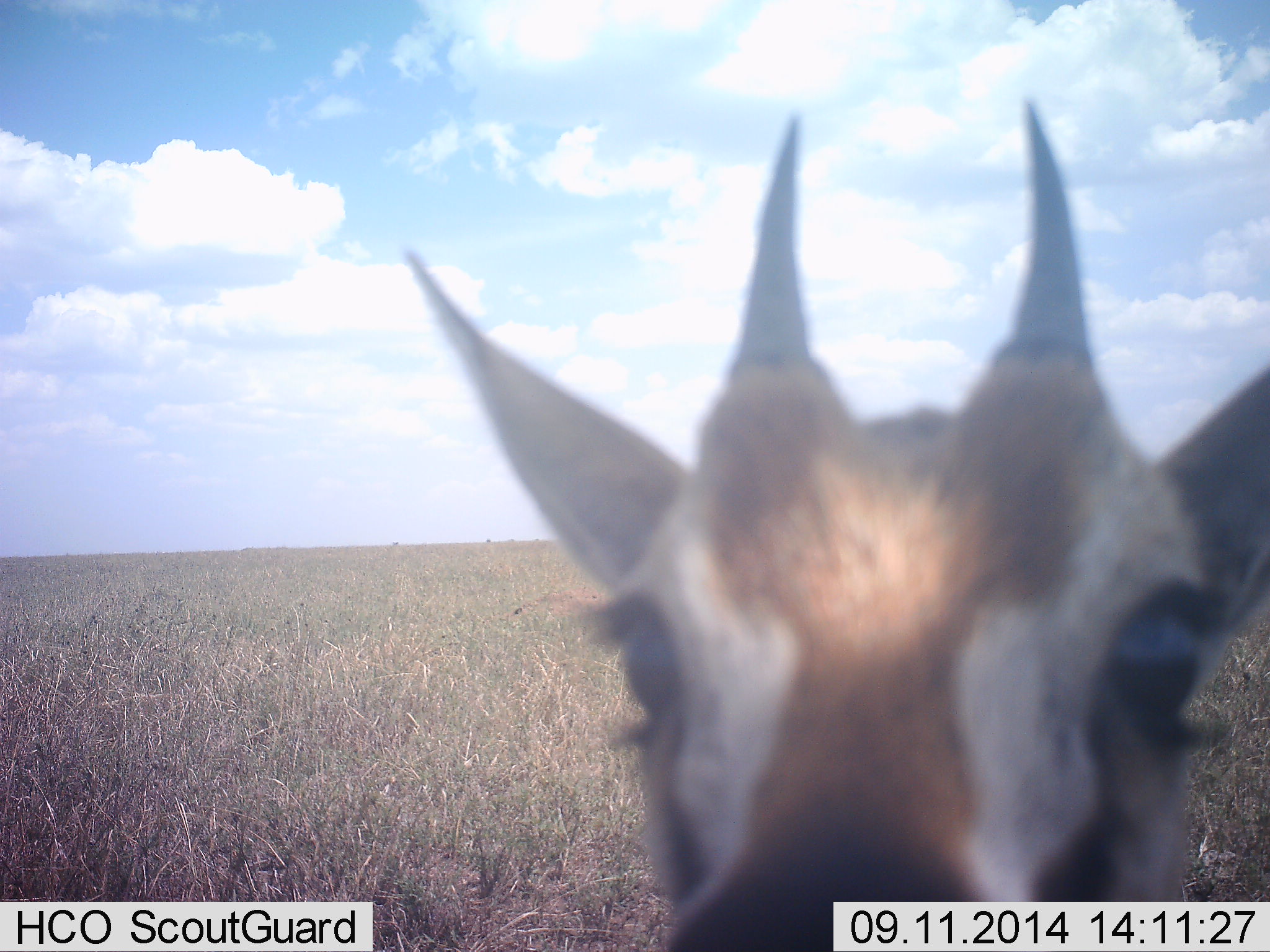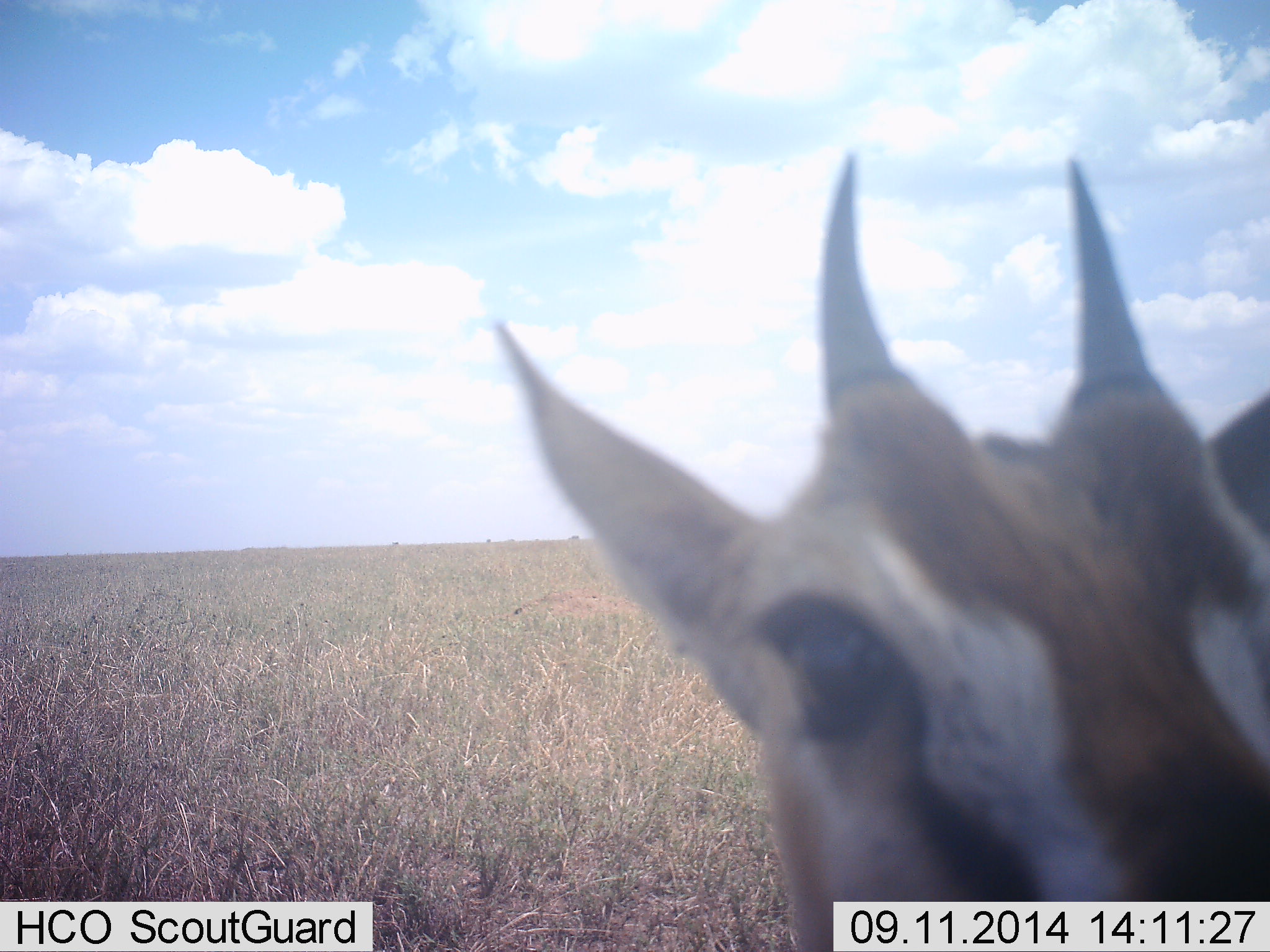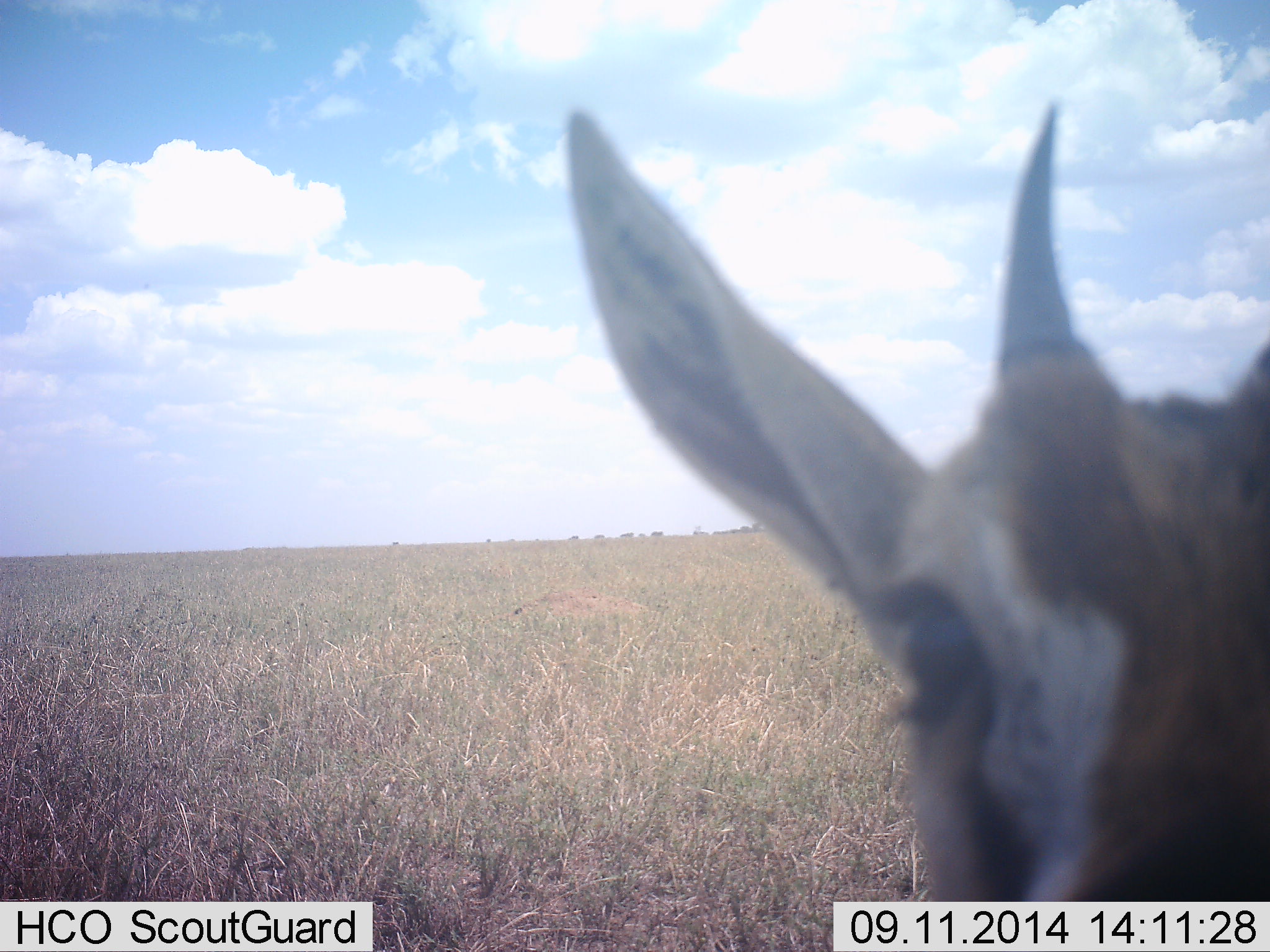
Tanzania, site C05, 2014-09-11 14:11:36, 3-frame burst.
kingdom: Animalia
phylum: Chordata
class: Mammalia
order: Artiodactyla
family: Bovidae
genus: Eudorcas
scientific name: Eudorcas thomsonii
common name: thomson's gazelle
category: gazellethomsons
Gazellethomsons (thomson's gazelle) (Eudorcas thomsonii), count 1. Behavior (volunteer vote fractions): standing 80%, resting 0%, moving 0%, interacting 30%. Young present (vote fraction): 0%. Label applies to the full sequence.